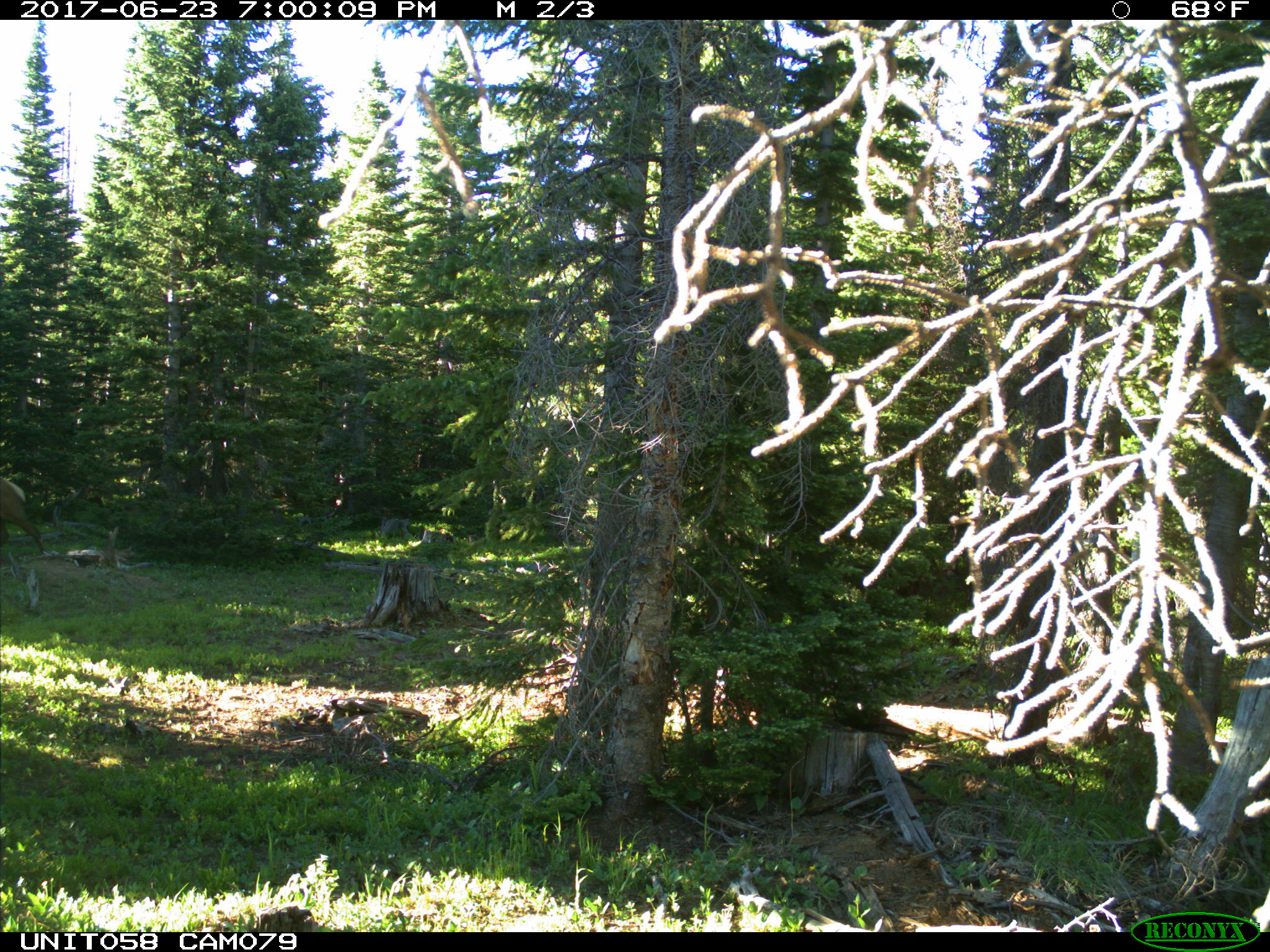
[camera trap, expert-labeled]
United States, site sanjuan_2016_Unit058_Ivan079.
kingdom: Animalia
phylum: Chordata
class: Mammalia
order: Artiodactyla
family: Cervidae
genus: Cervus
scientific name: Cervus elaphus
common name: red deer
Cervus elaphus (red deer).